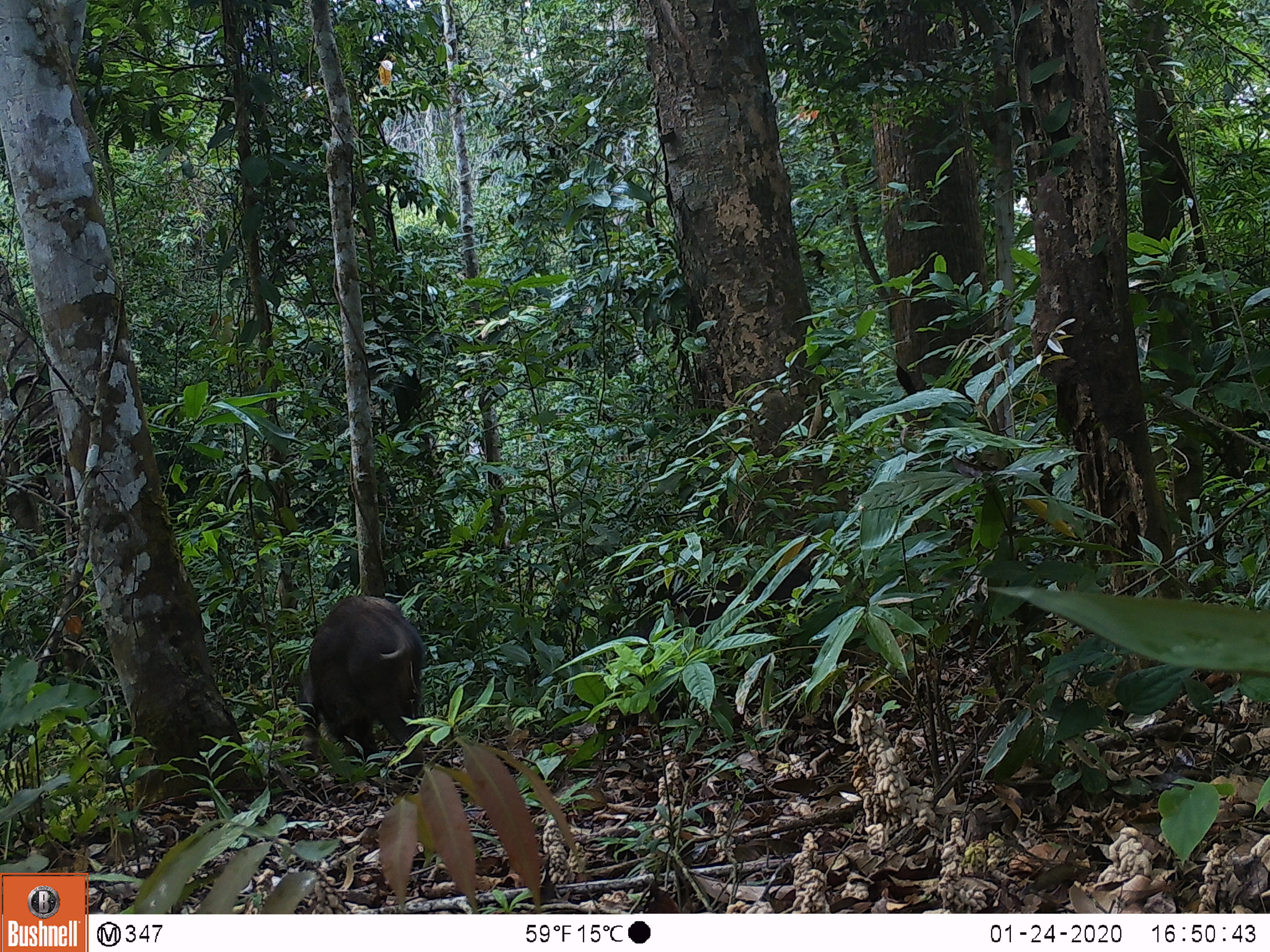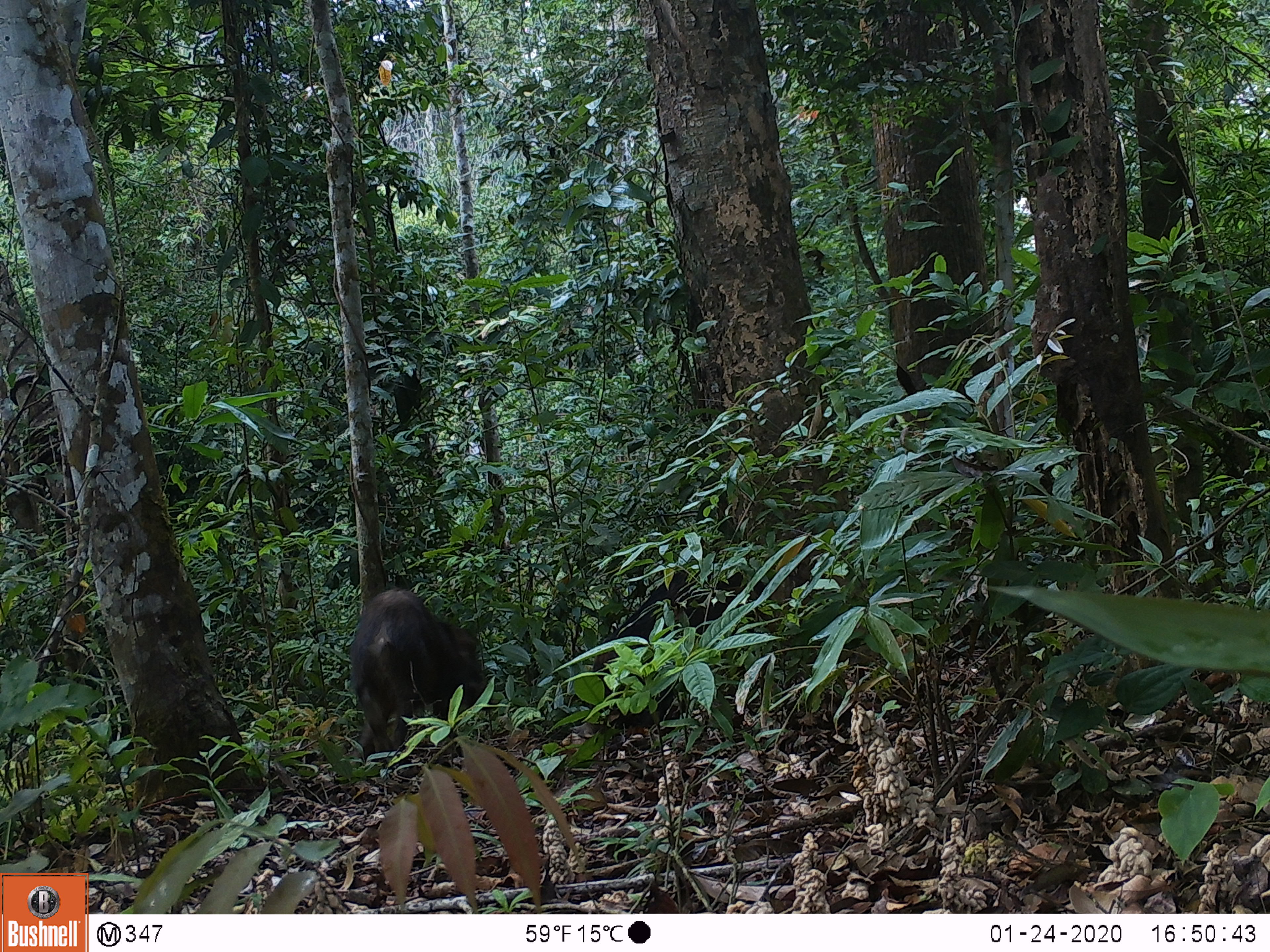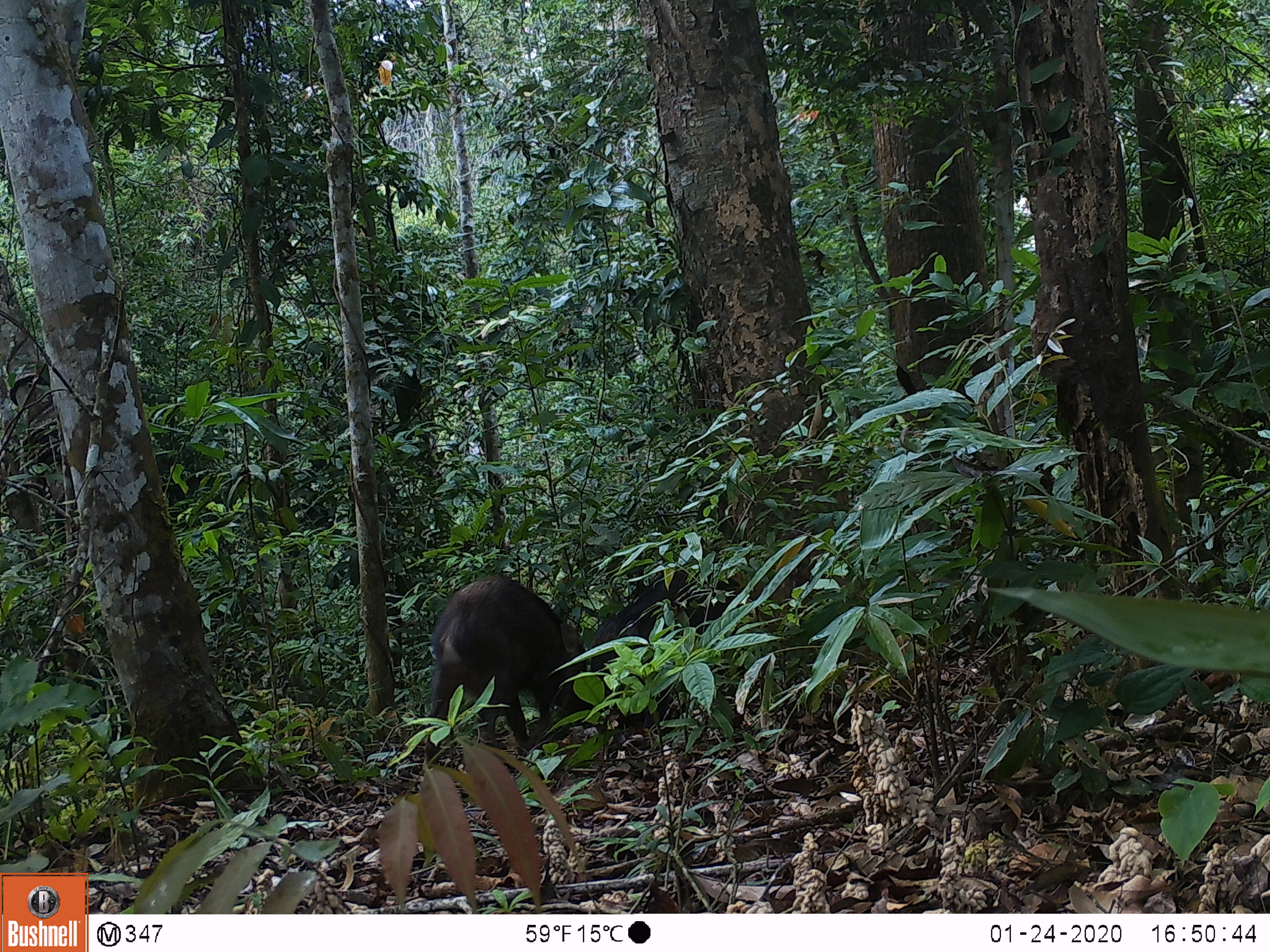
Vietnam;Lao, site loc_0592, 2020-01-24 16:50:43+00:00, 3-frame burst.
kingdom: Animalia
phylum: Chordata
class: Mammalia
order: Artiodactyla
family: Suidae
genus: Sus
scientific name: Sus scrofa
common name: eurasian wild pig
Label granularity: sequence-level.